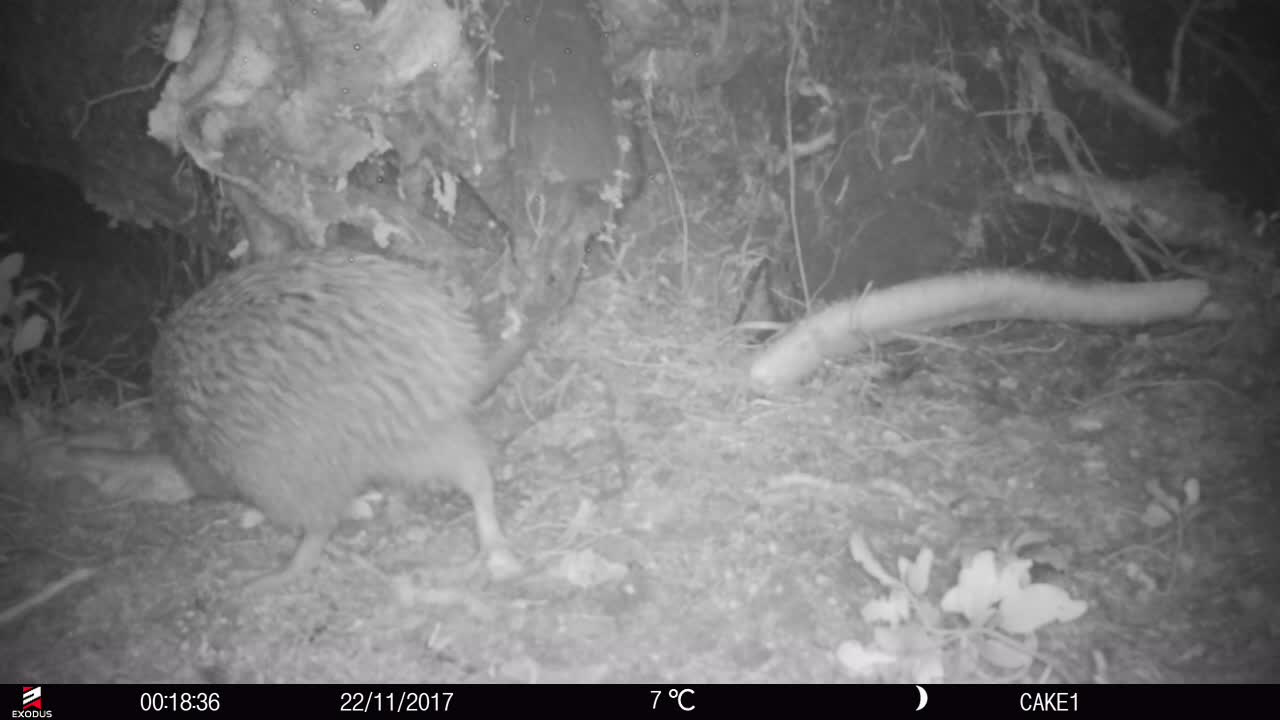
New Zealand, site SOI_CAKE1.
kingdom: Animalia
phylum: Chordata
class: Aves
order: Apterygiformes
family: Apterygidae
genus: Apteryx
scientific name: Apteryx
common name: kiwi